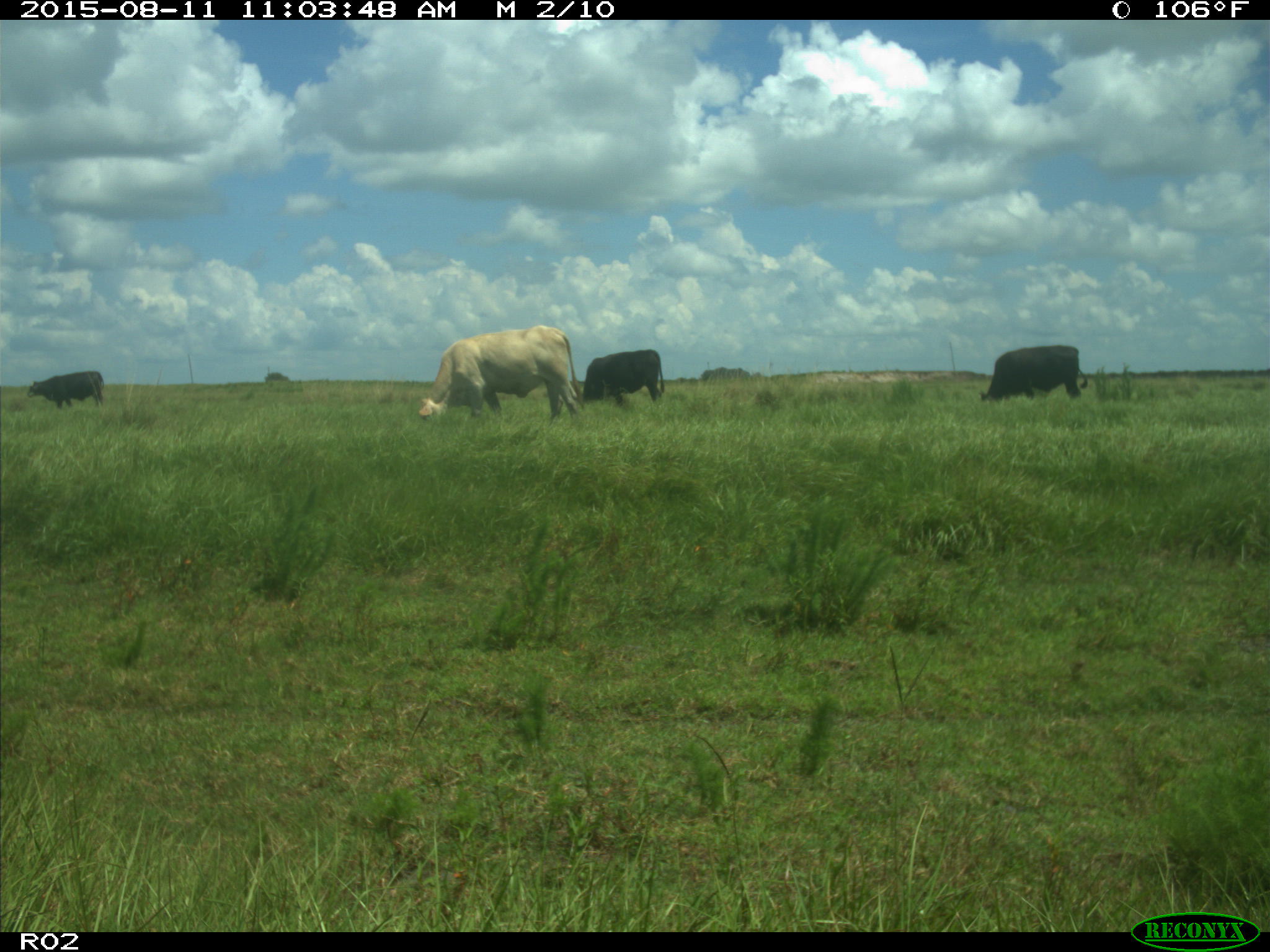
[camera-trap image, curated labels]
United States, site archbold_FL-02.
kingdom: Animalia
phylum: Chordata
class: Mammalia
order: Artiodactyla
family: Bovidae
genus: Bos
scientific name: Bos taurus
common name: domestic cow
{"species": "Bos taurus (domestic cow)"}